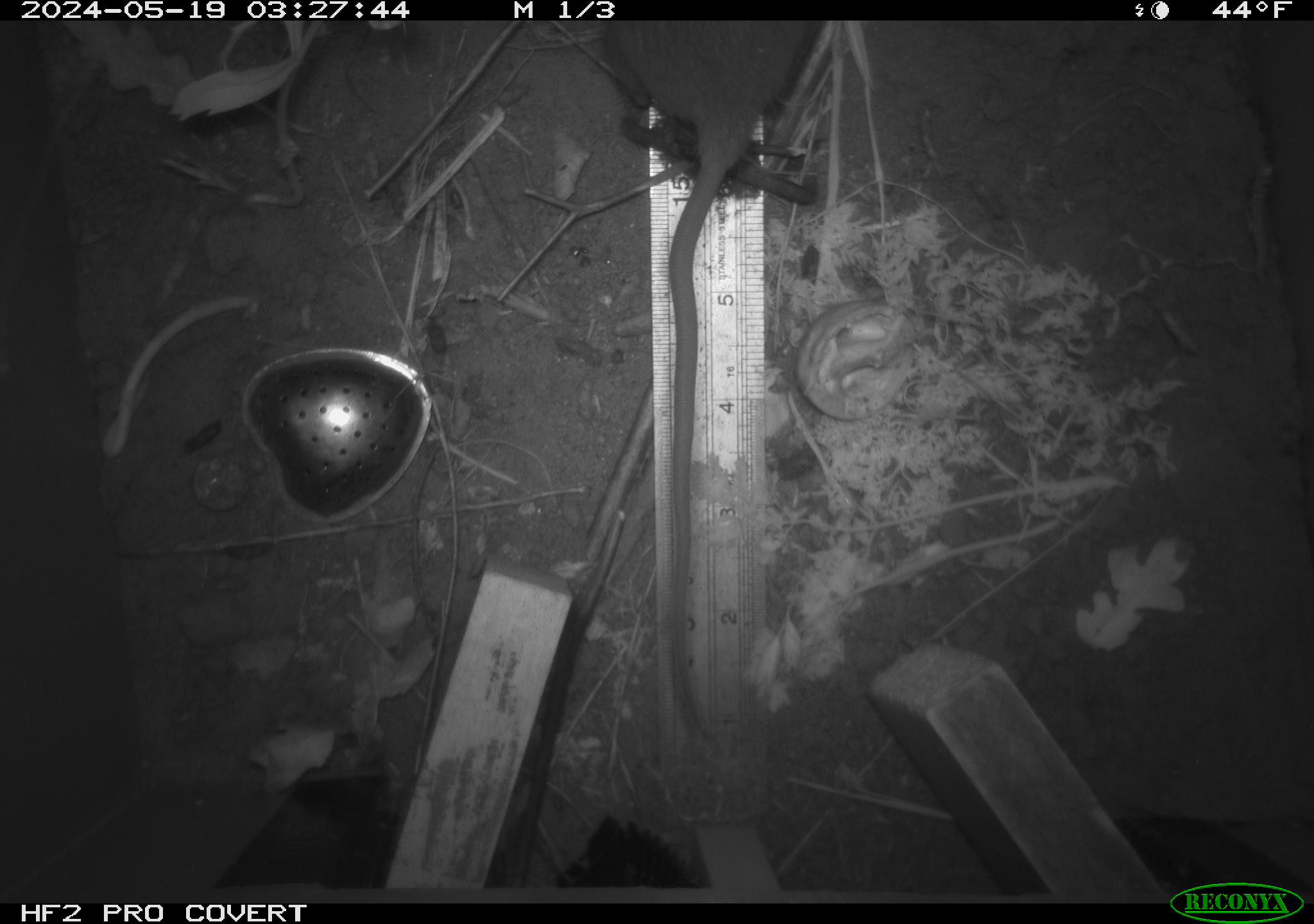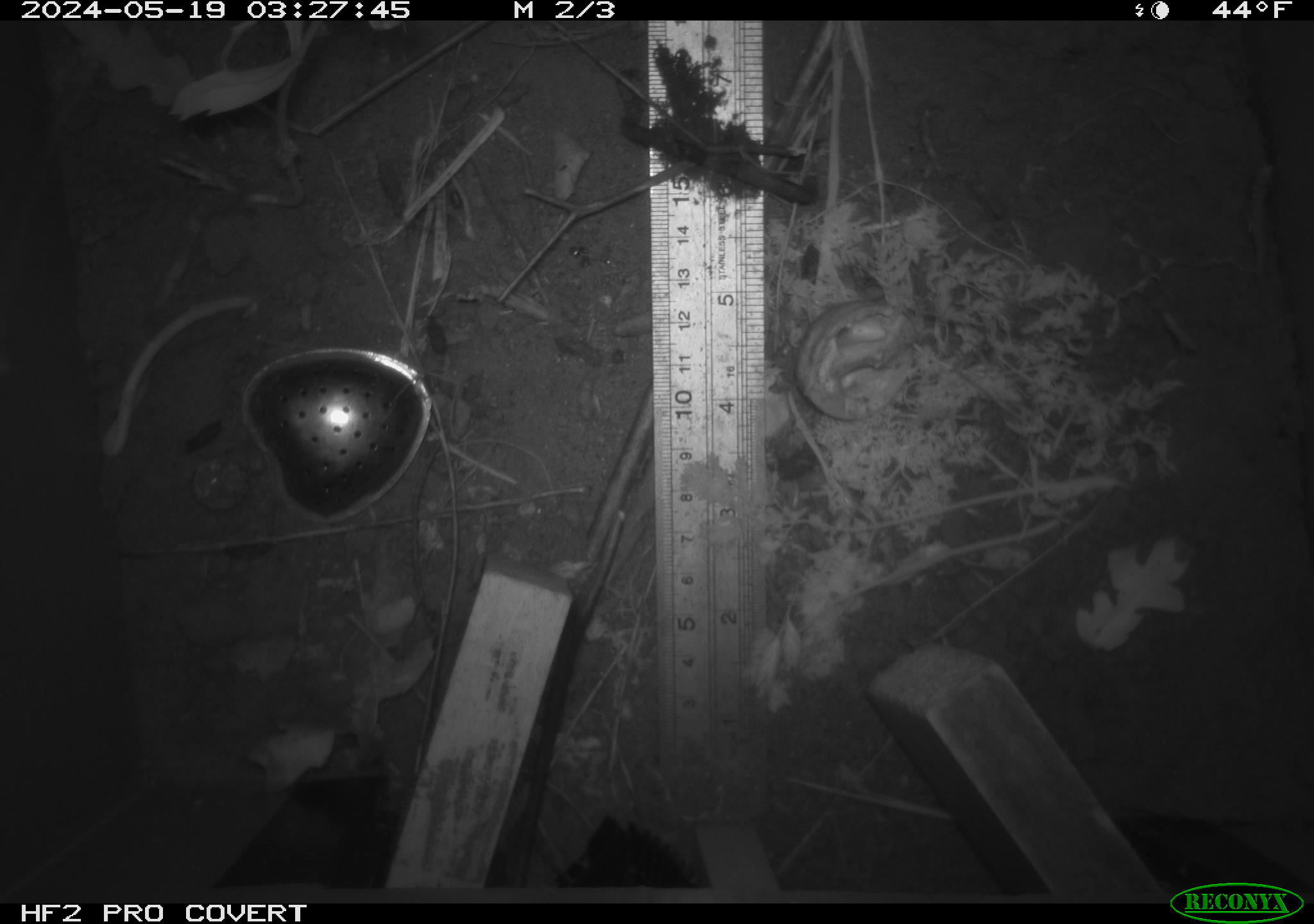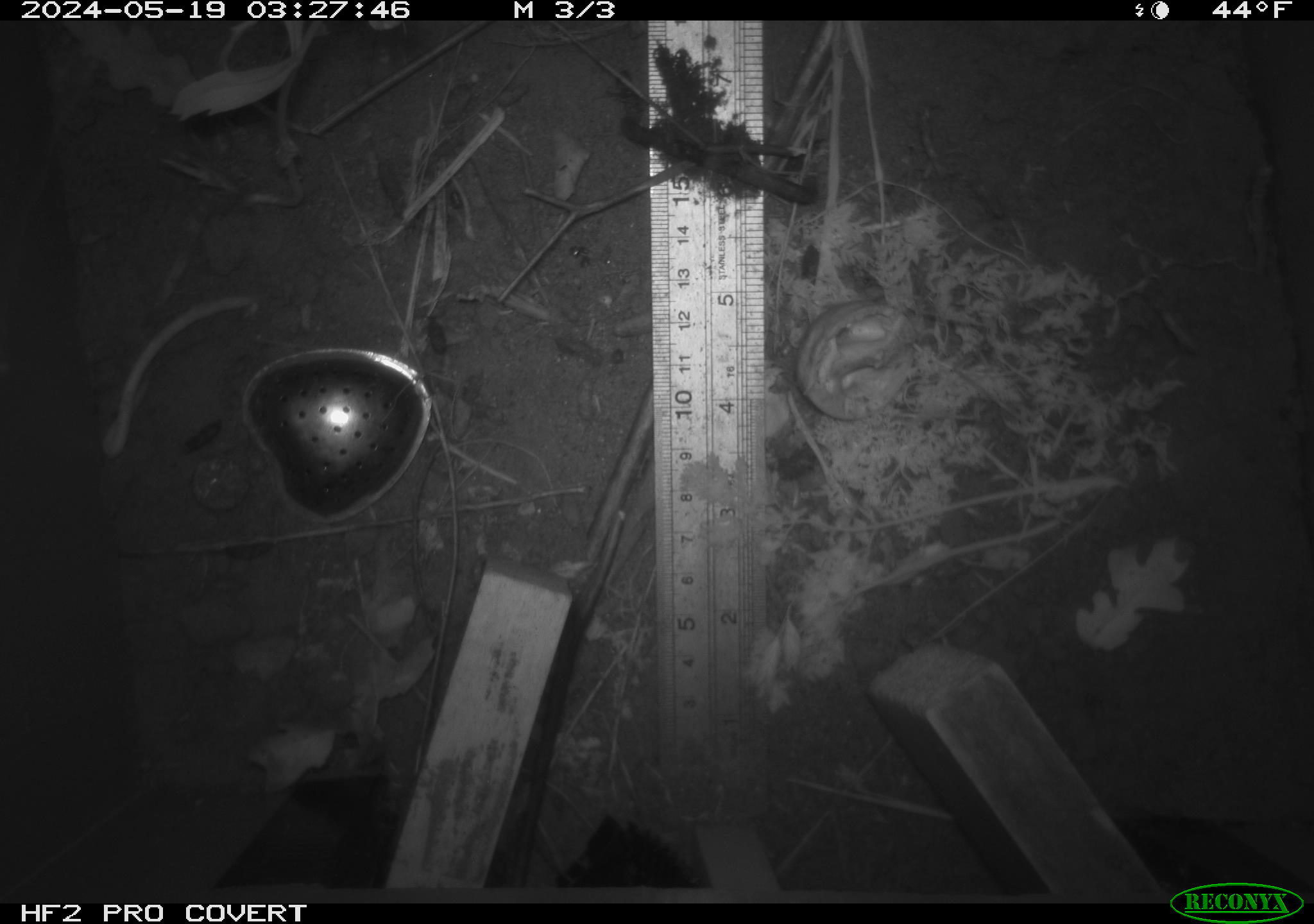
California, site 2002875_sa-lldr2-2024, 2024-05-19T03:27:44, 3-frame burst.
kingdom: Animalia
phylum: Chordata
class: Mammalia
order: Rodentia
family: Muridae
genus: Rattus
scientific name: Rattus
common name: rat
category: rattus species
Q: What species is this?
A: Rattus species (rat) (Rattus).